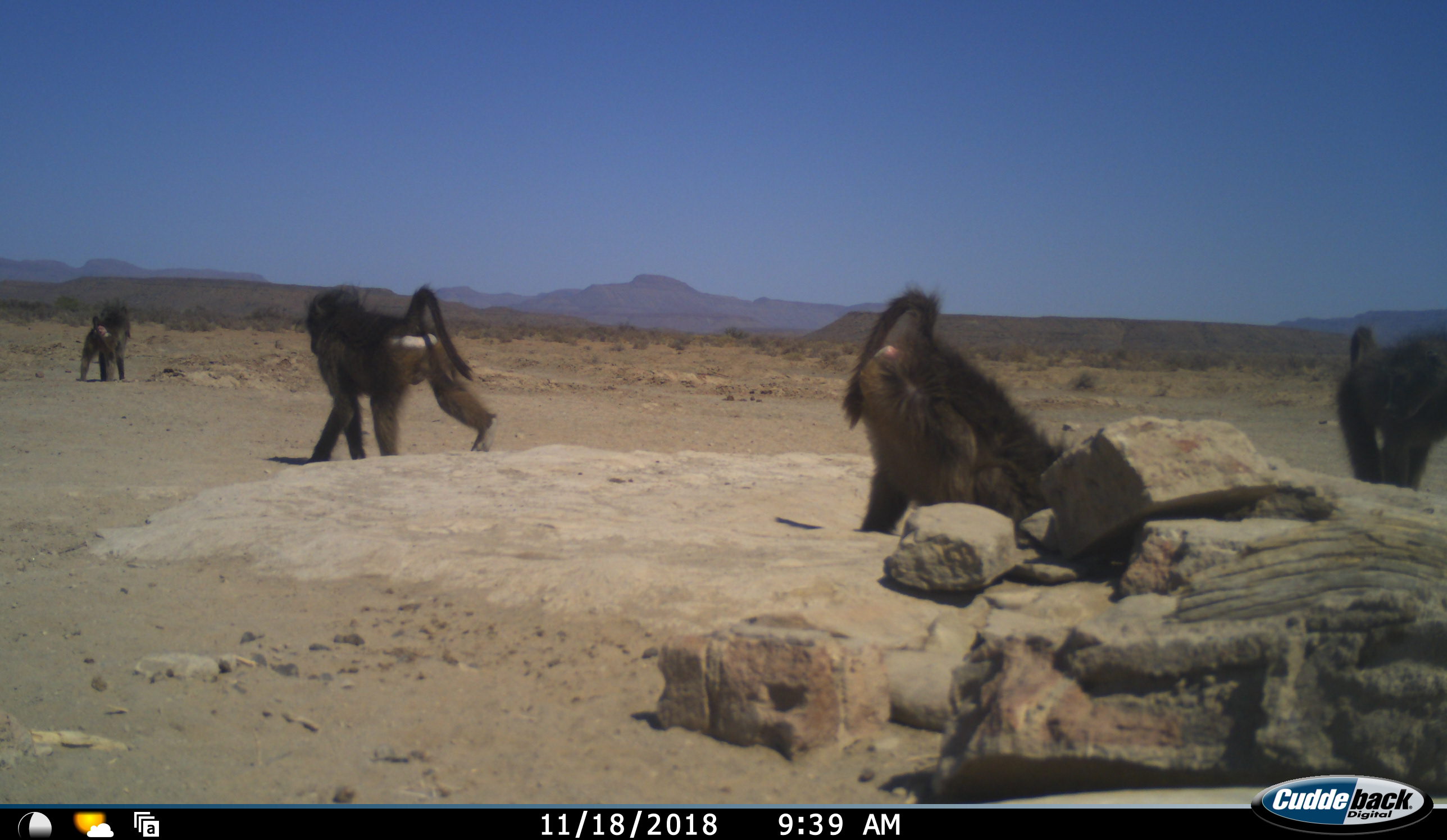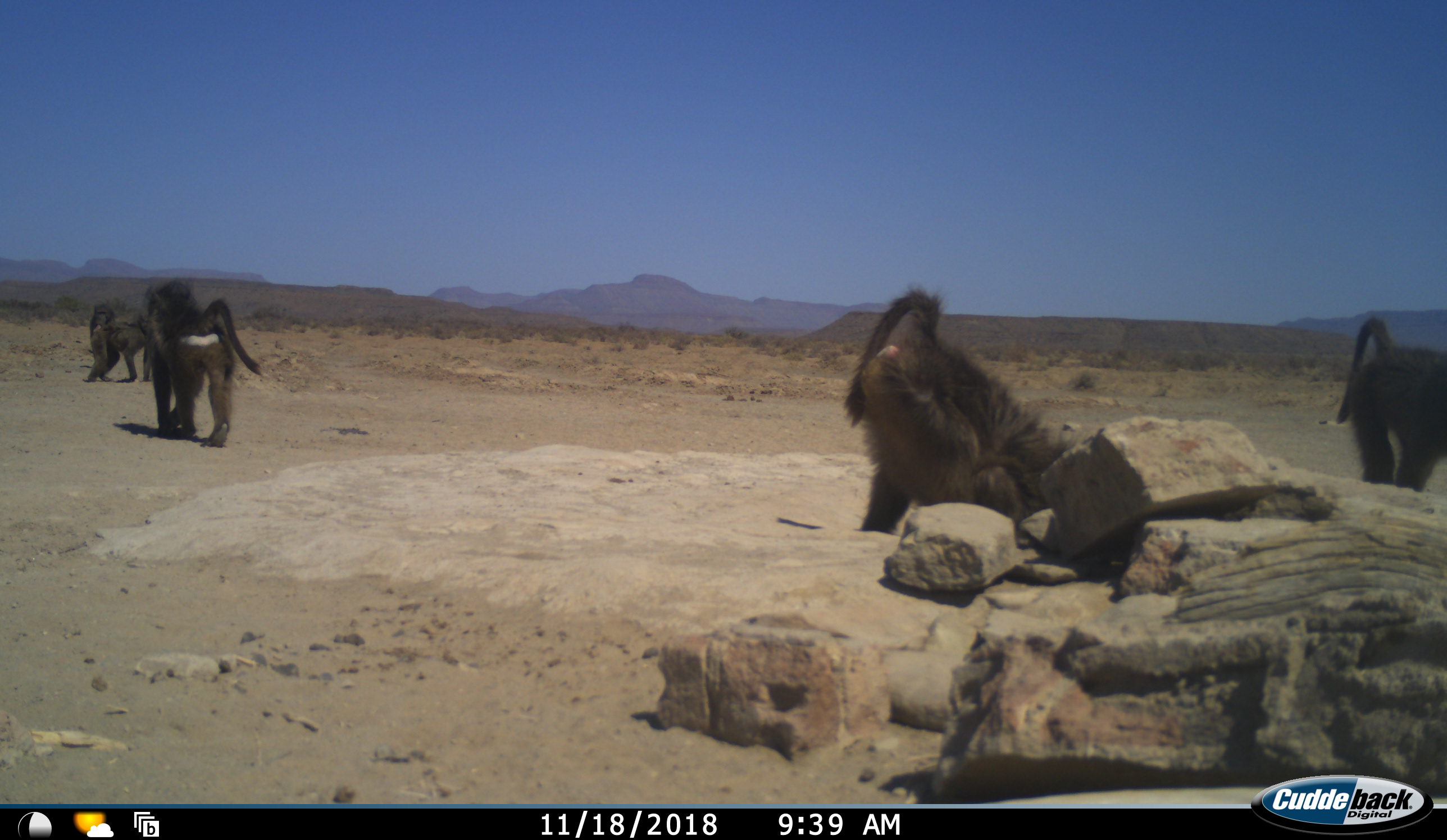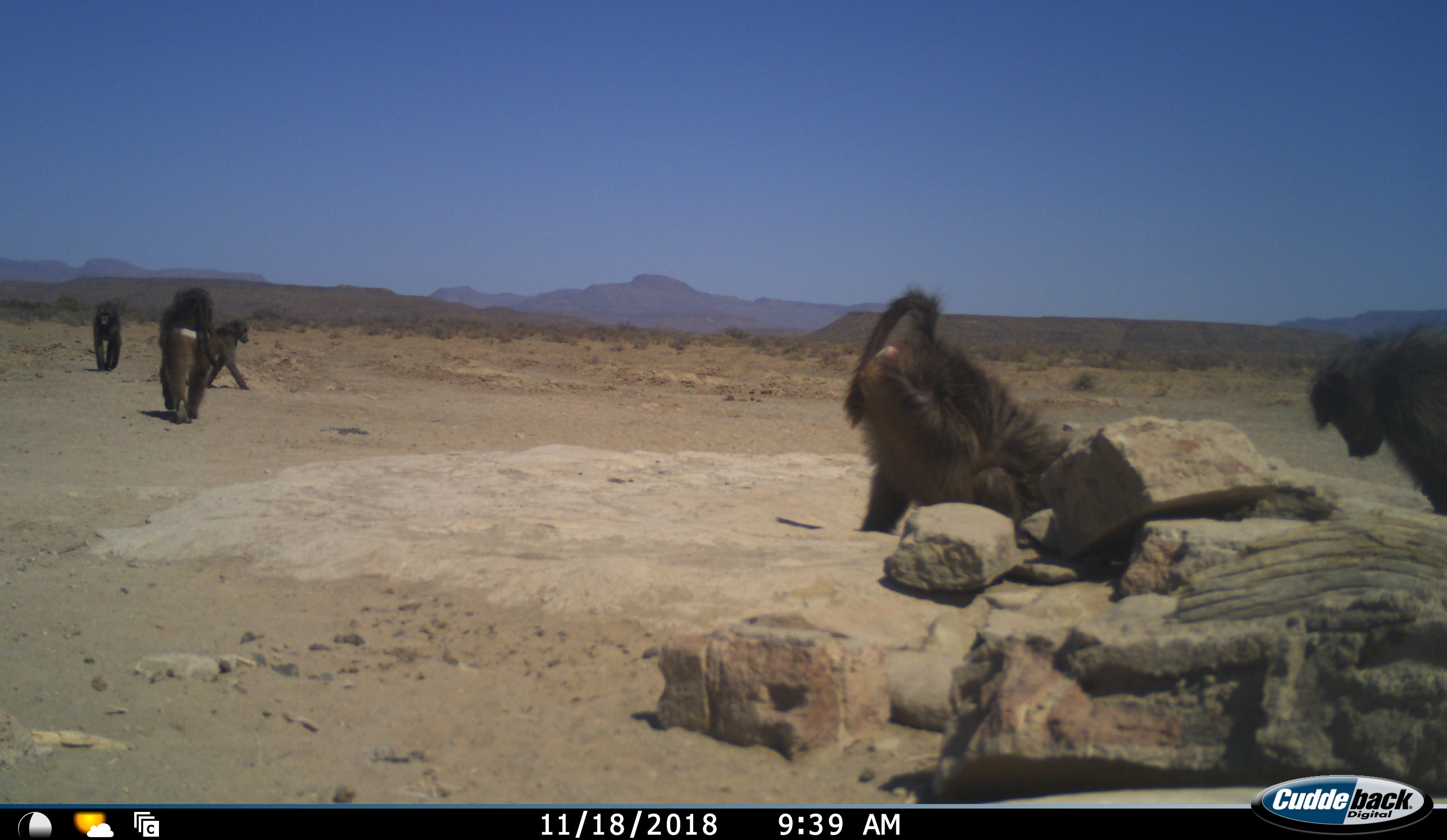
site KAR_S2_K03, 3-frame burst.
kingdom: Animalia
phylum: Chordata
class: Mammalia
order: Primates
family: Cercopithecidae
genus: Papio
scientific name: Papio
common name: baboon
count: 5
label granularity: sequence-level